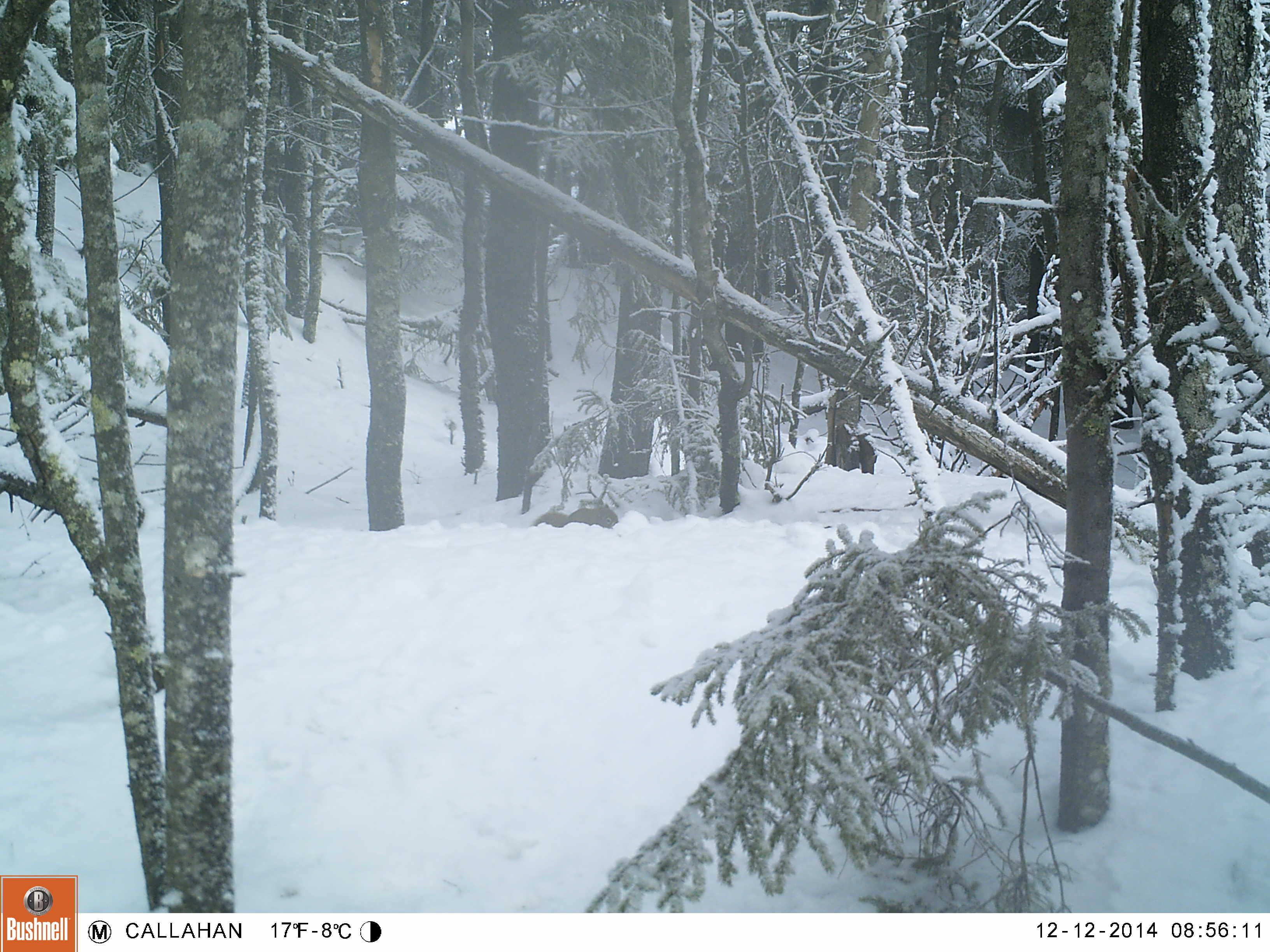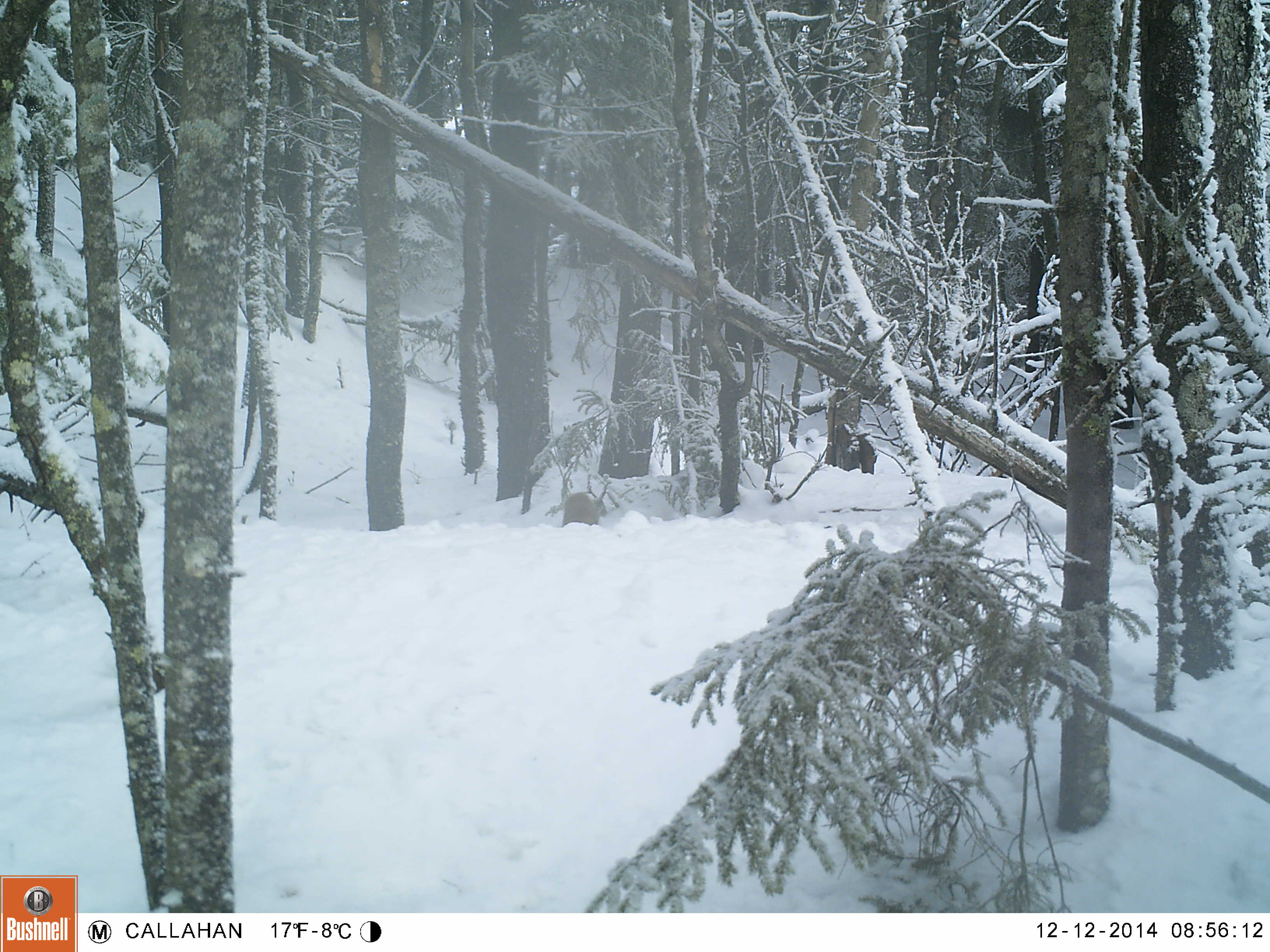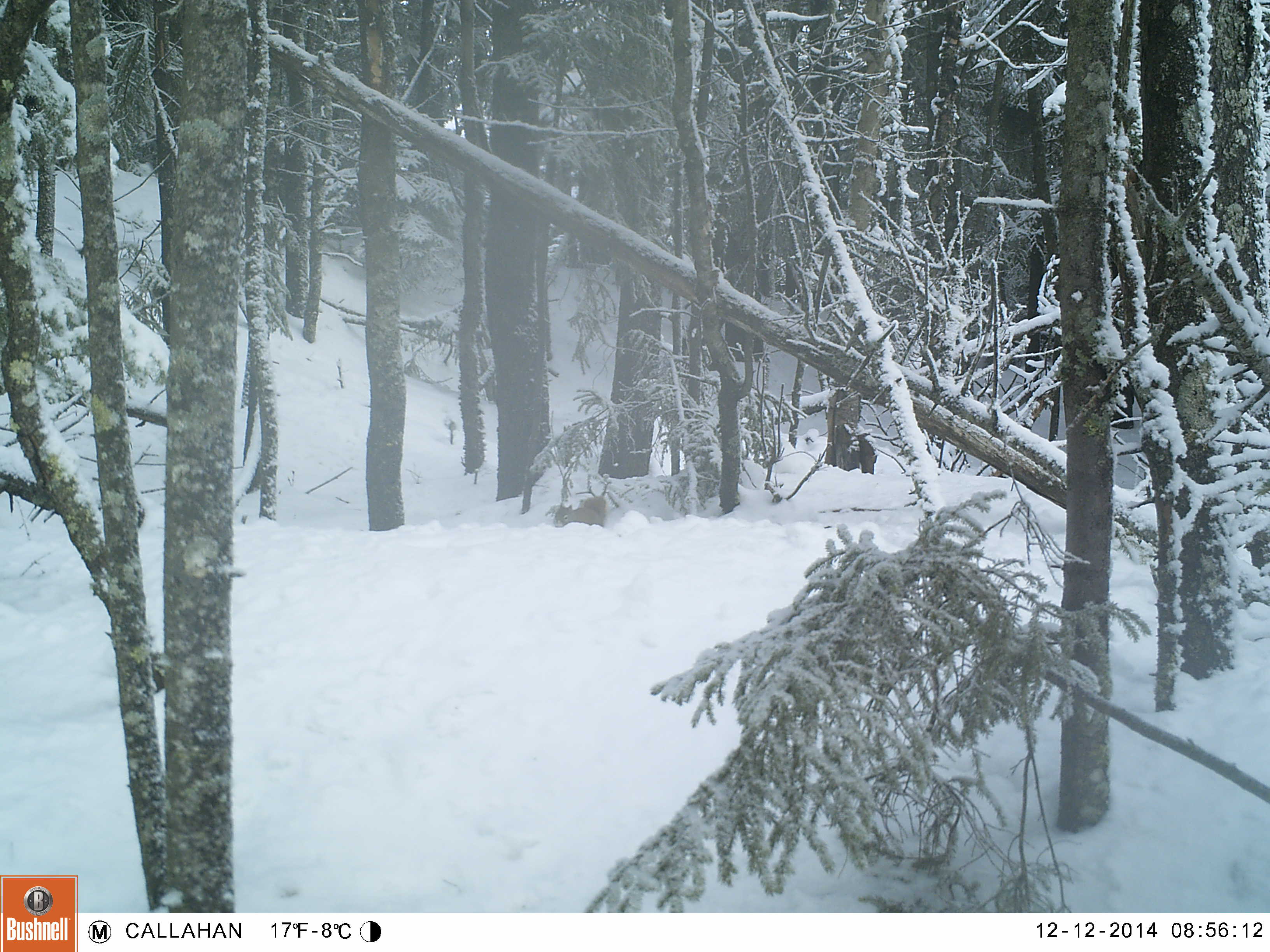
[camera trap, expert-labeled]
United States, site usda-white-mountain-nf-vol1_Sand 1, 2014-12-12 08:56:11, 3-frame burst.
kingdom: Animalia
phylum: Chordata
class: Mammalia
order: Rodentia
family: Sciuridae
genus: Tamiasciurus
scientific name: Tamiasciurus hudsonicus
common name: red squirrel